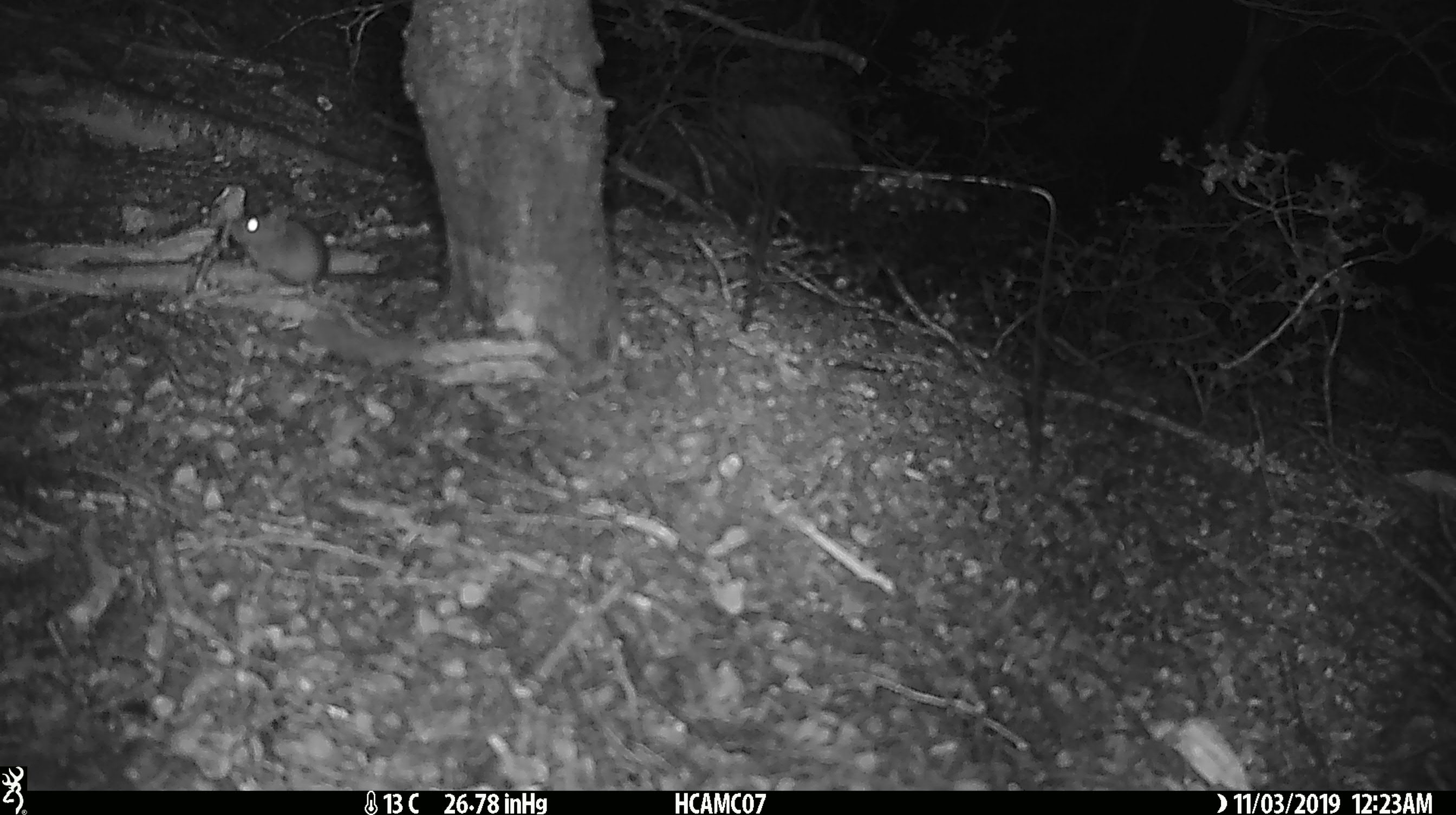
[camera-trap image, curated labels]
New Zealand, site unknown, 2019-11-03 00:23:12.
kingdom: Animalia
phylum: Chordata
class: Mammalia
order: Rodentia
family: Muridae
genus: Mus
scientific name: Mus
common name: mouse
Mouse (Mus).